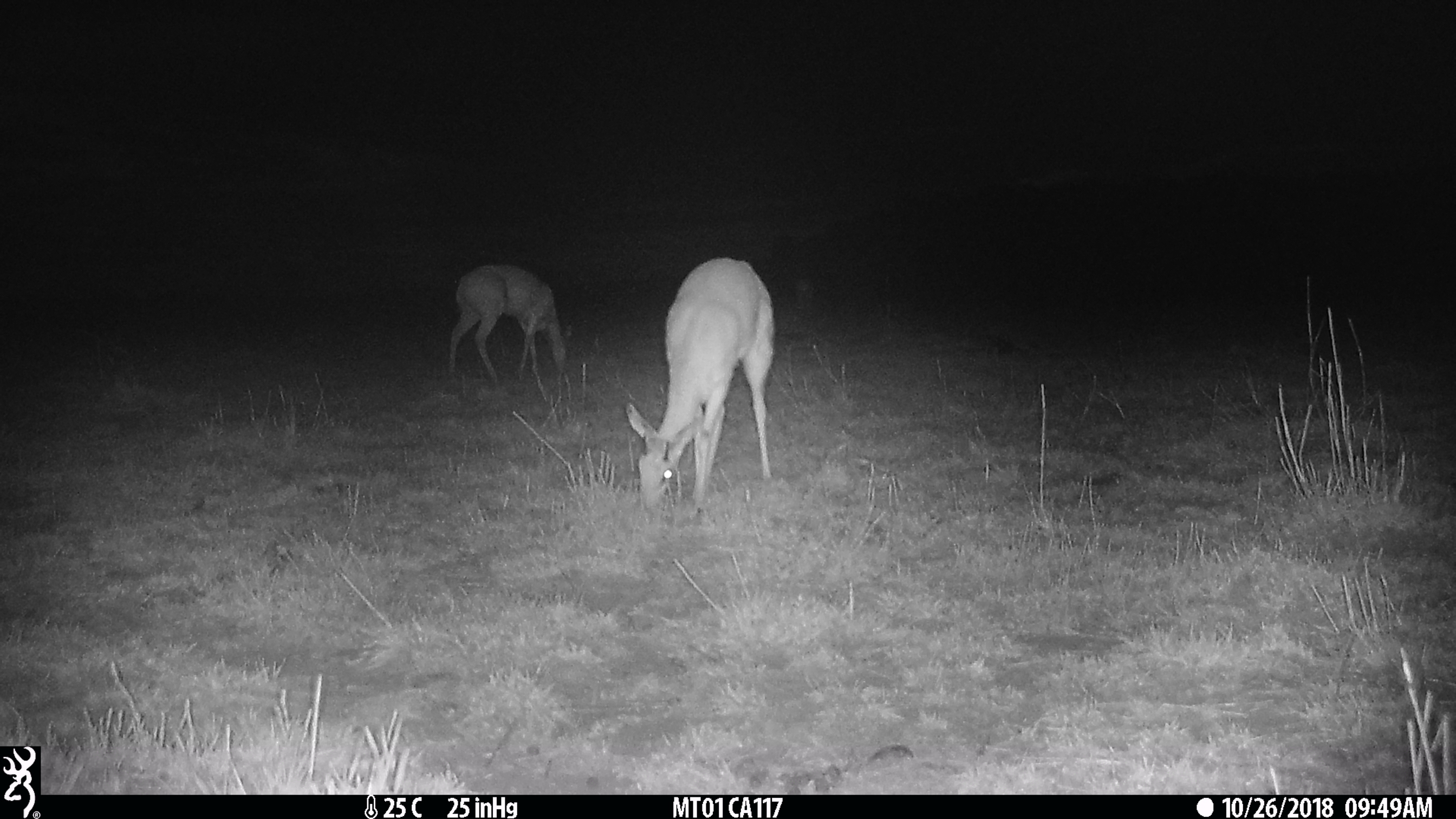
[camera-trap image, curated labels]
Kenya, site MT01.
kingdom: Animalia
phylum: Chordata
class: Mammalia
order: Artiodactyla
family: Bovidae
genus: Ourebia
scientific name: Ourebia ourebi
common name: oribi